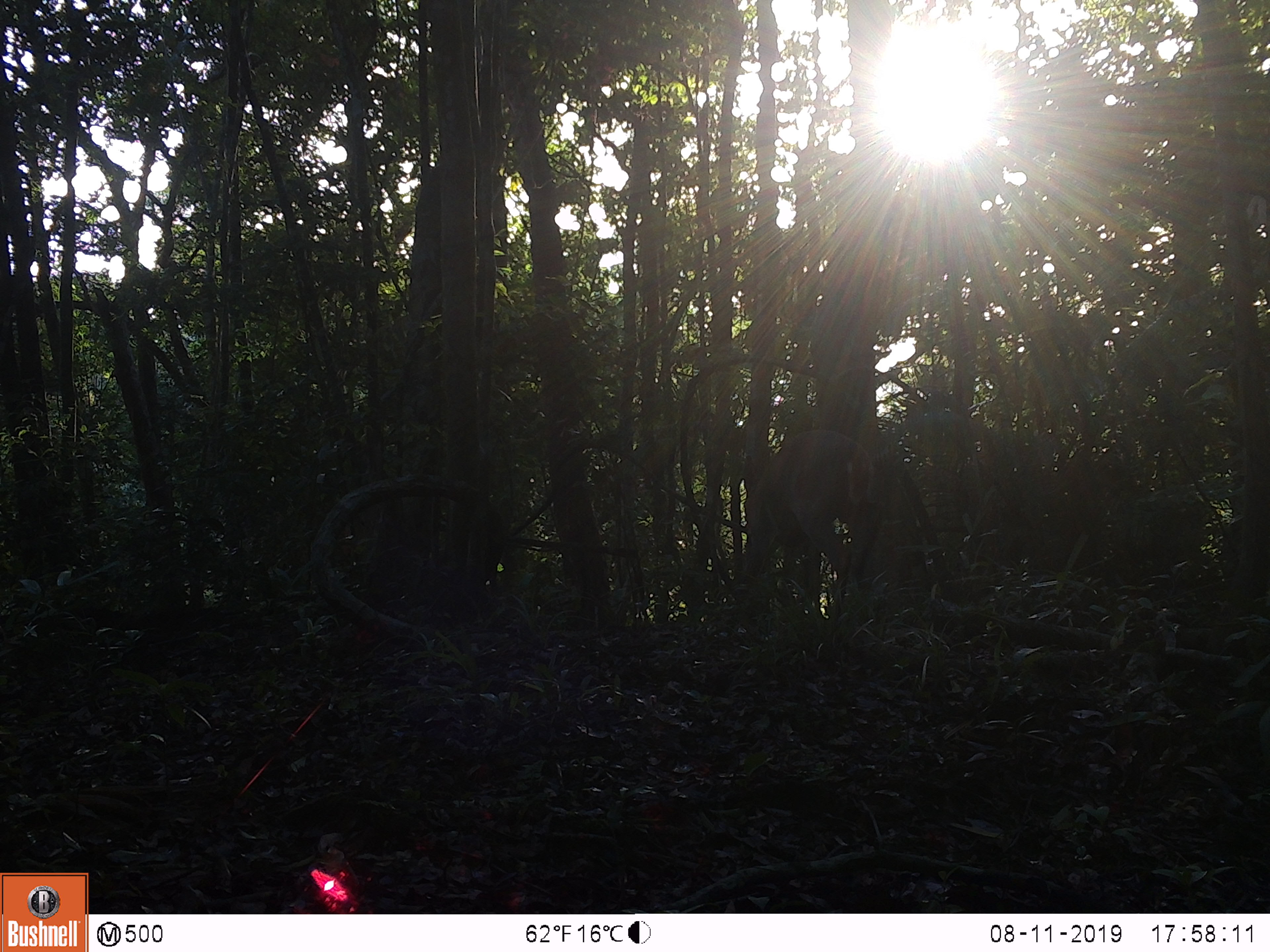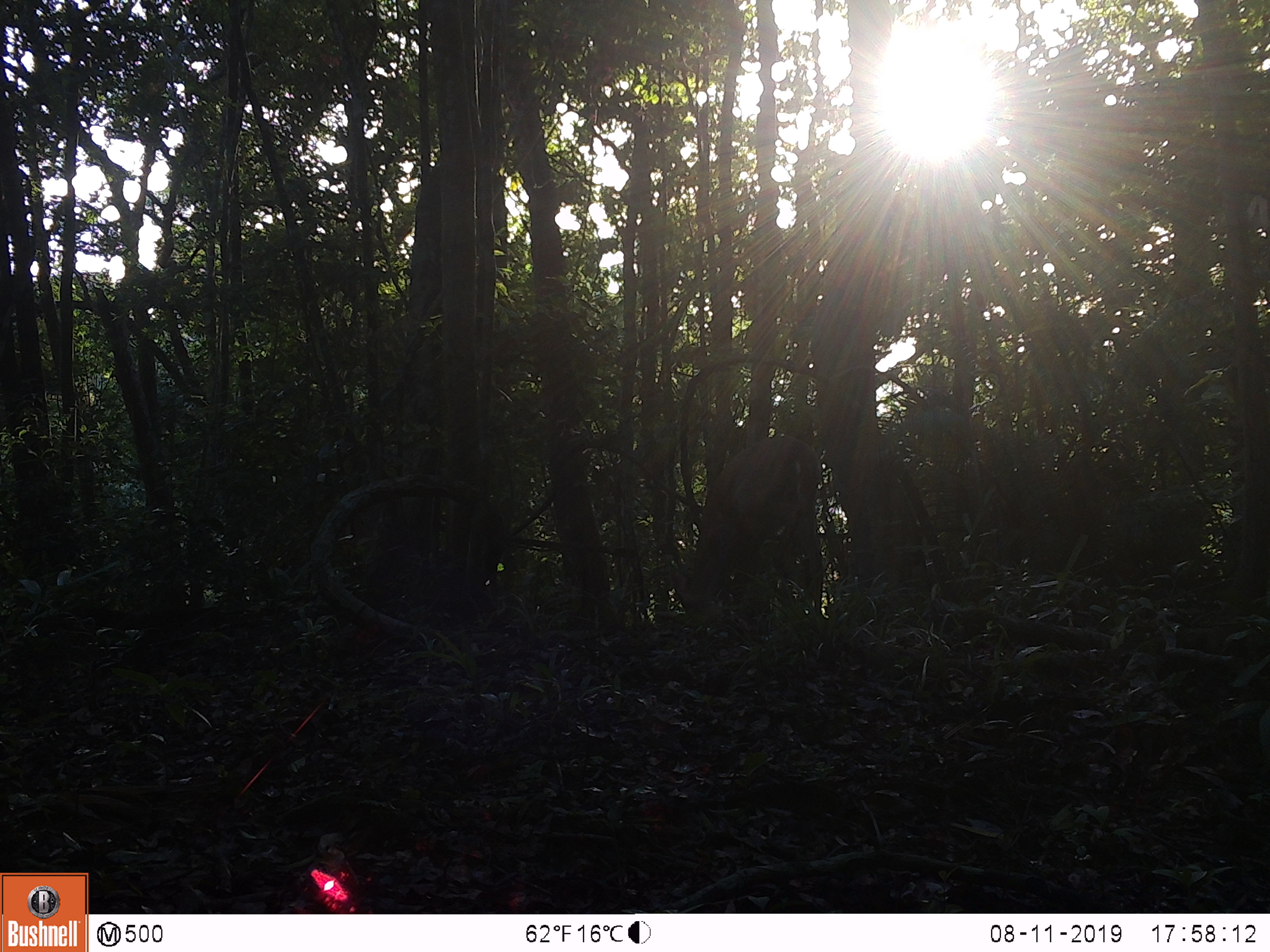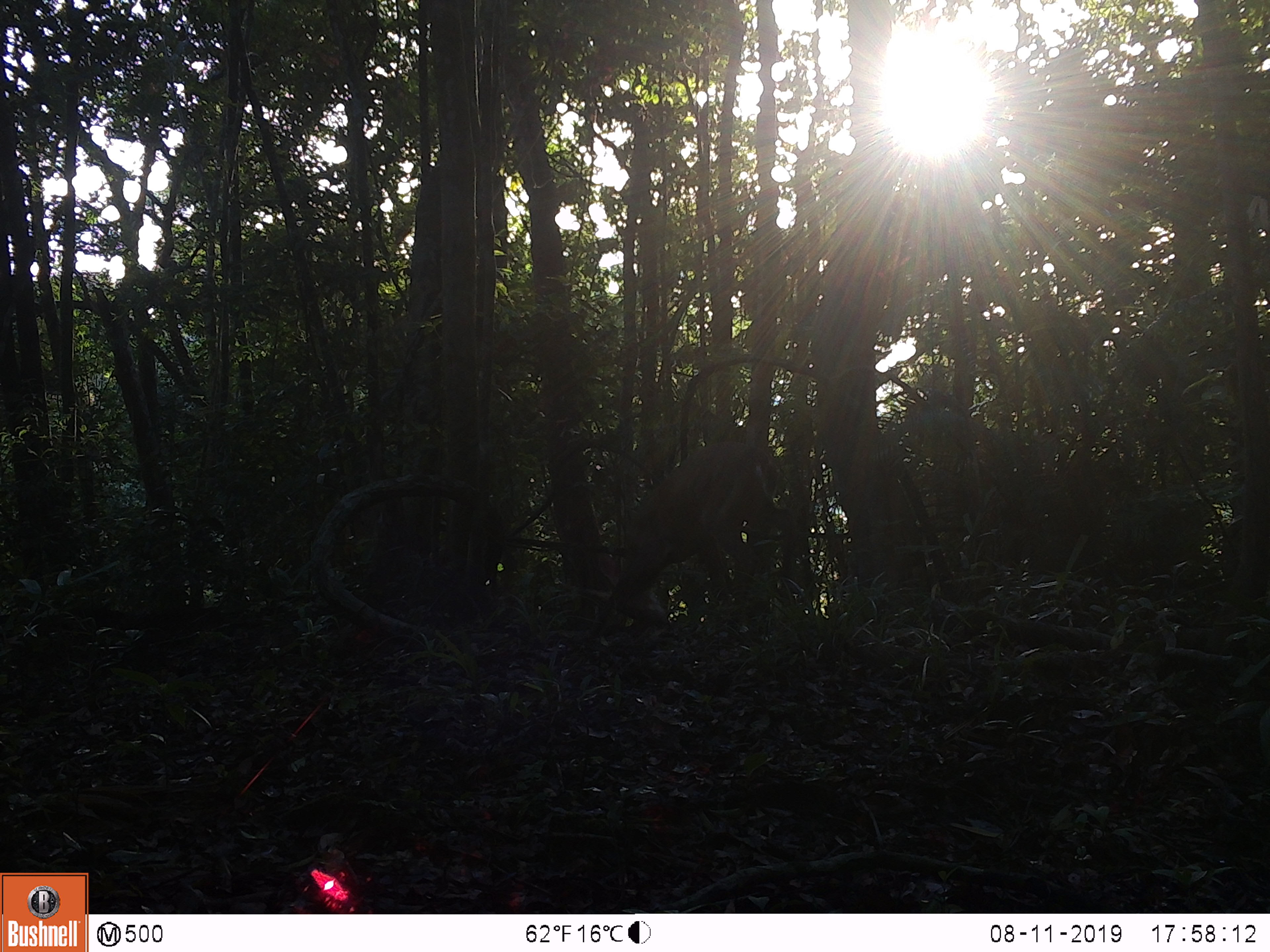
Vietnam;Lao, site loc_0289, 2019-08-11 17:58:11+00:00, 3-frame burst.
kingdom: Animalia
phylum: Chordata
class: Mammalia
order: Artiodactyla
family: Cervidae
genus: Muntiacus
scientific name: Muntiacus vuquangensis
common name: large-antlered muntjac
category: large antlered muntjac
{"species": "large antlered muntjac (large-antlered muntjac) (Muntiacus vuquangensis)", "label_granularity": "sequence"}